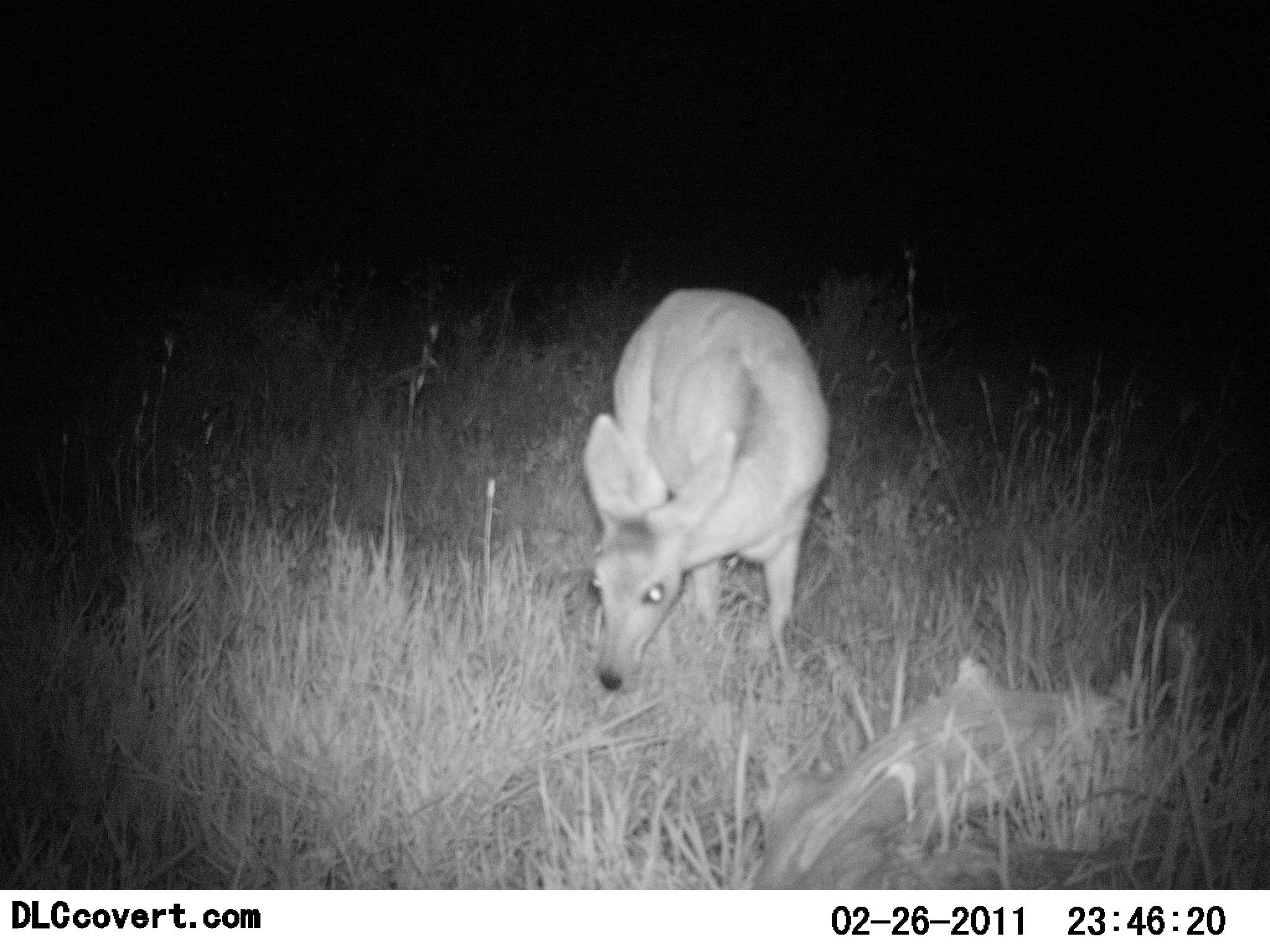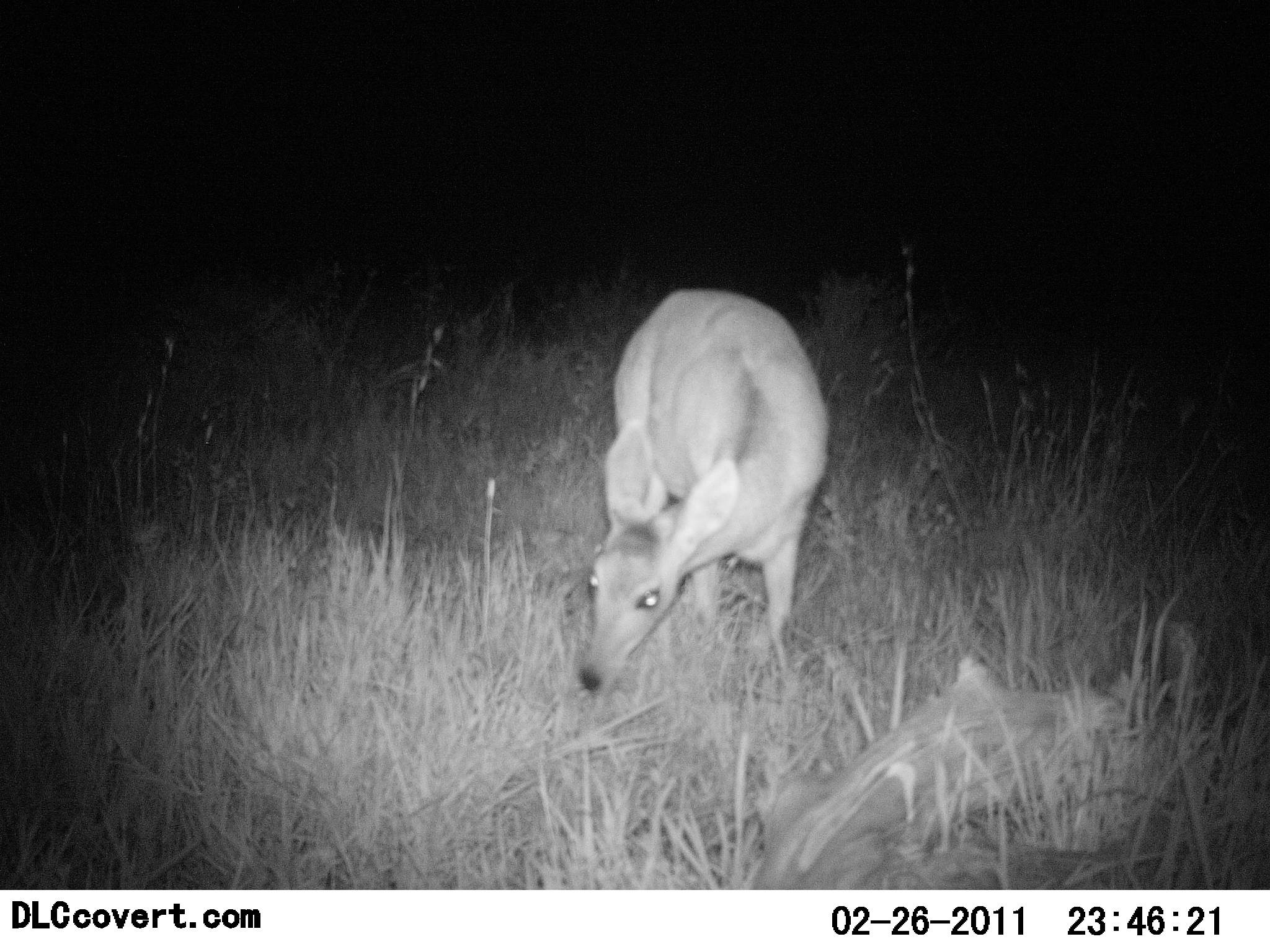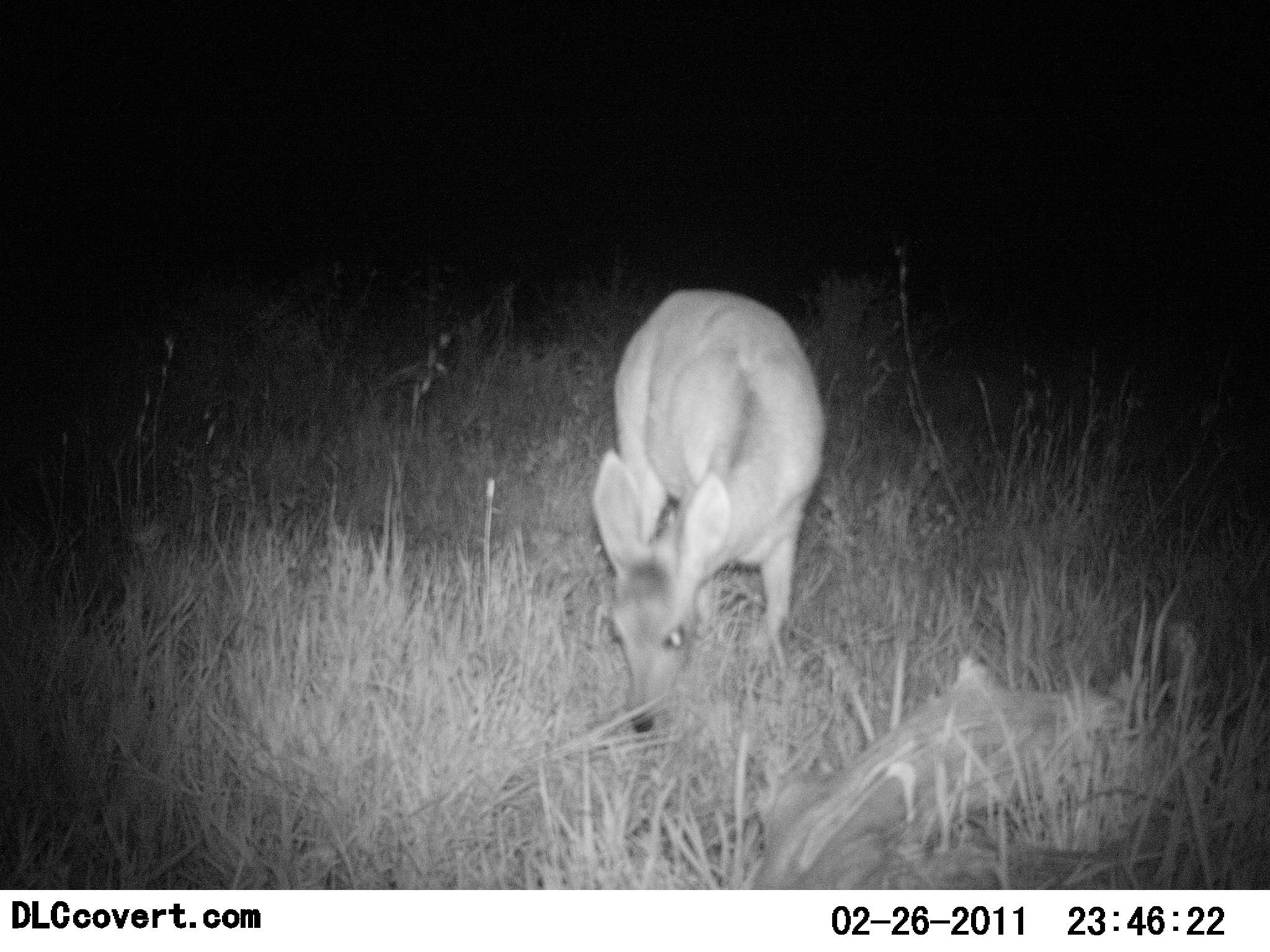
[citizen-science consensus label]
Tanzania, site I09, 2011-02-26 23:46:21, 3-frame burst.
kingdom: Animalia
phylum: Chordata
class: Mammalia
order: Artiodactyla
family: Bovidae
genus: Redunca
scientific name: Redunca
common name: reedbuck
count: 1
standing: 30%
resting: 0%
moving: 0%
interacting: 0%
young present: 0%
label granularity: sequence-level